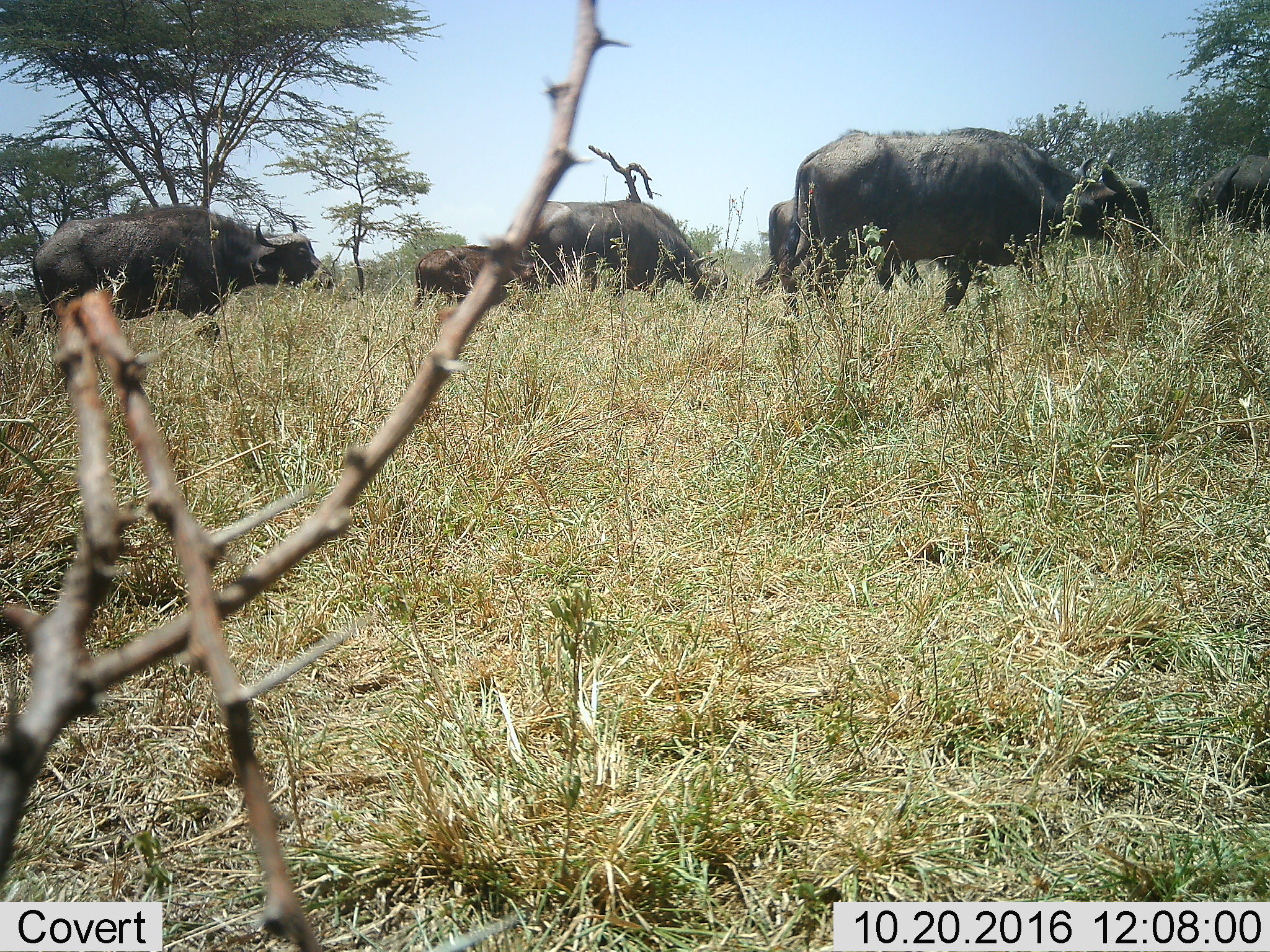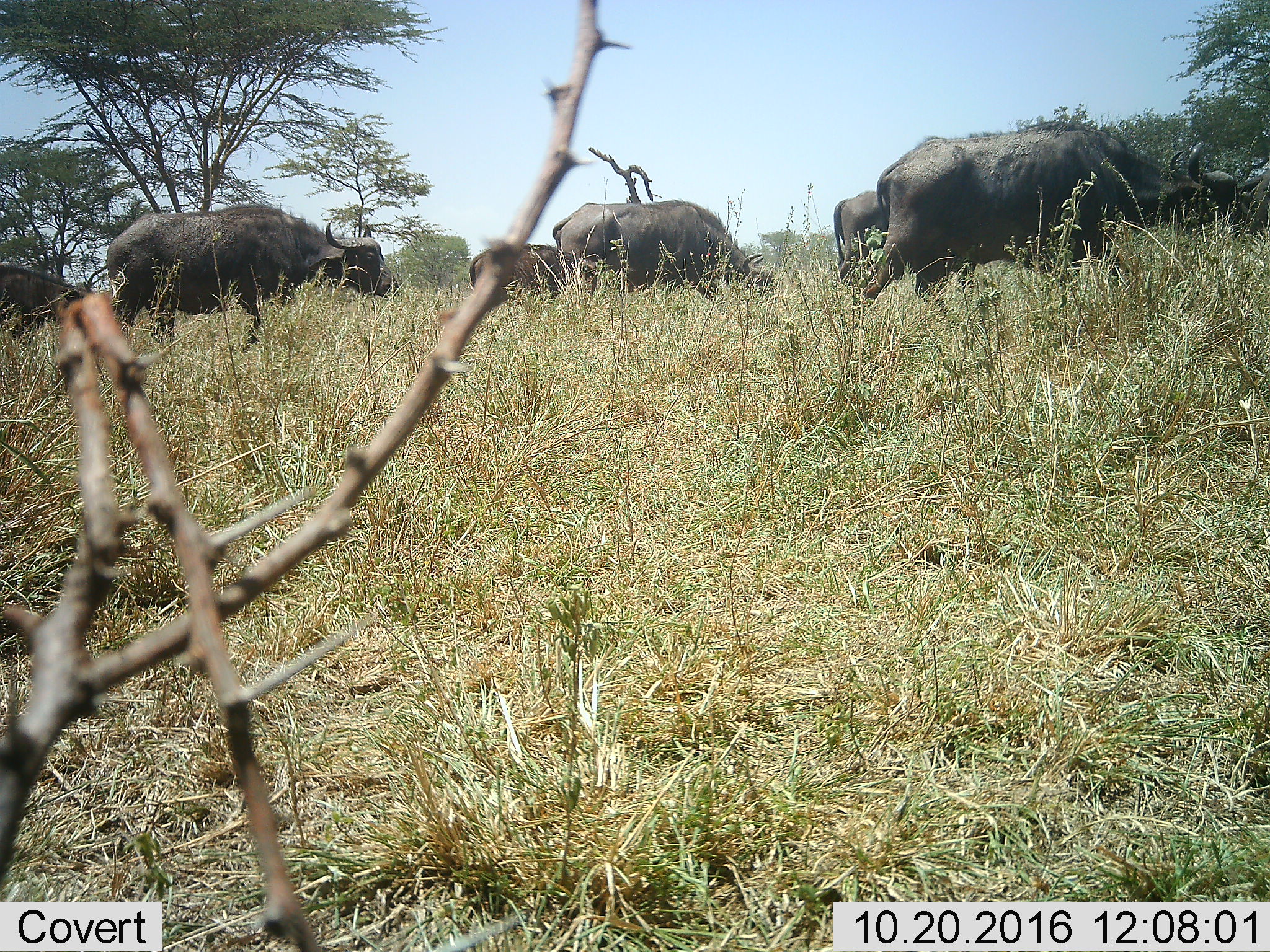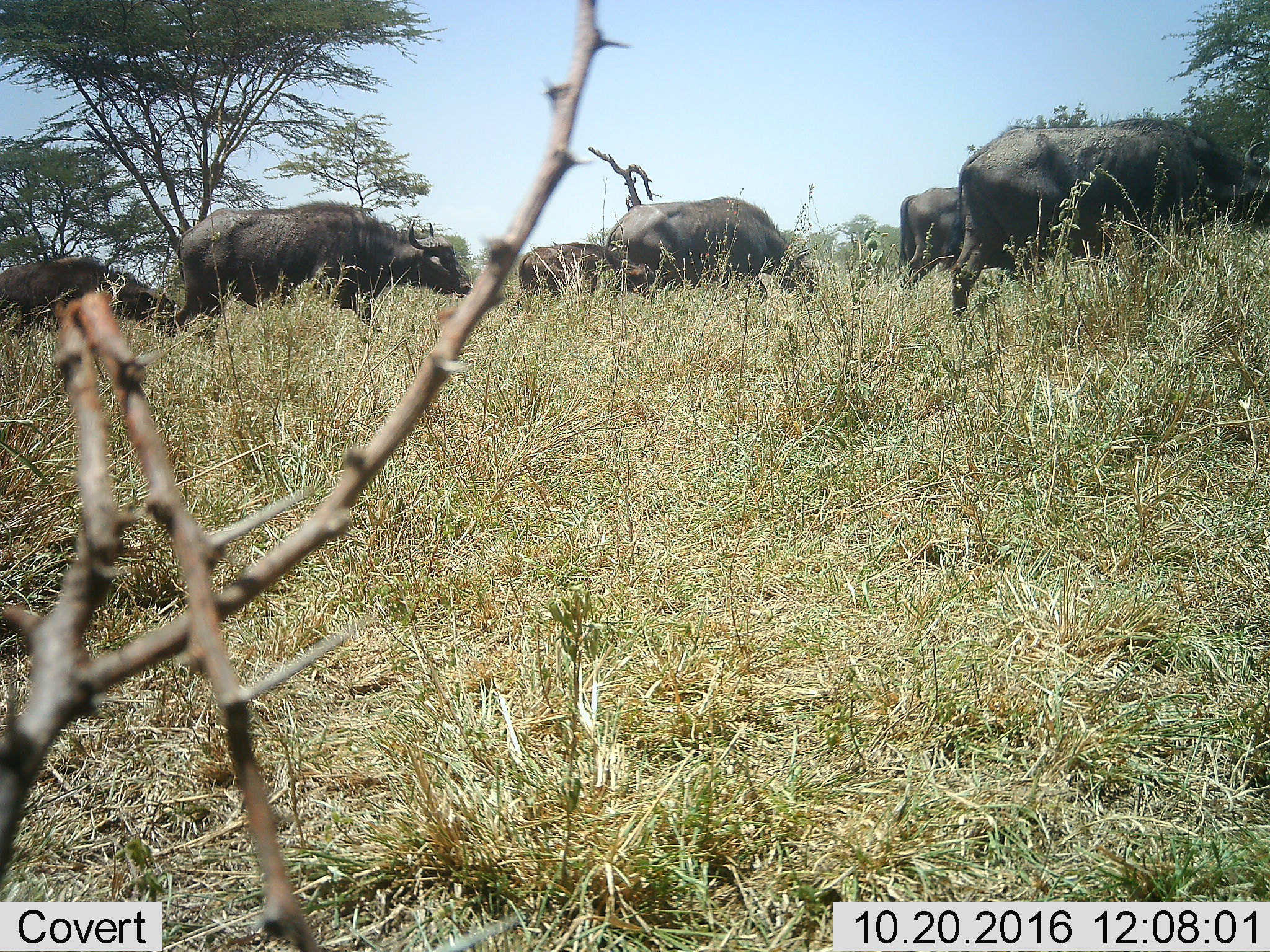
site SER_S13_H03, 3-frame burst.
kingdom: Animalia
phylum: Chordata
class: Mammalia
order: Artiodactyla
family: Bovidae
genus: Syncerus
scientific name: Syncerus caffer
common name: african buffalo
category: buffalo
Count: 7.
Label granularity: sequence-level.